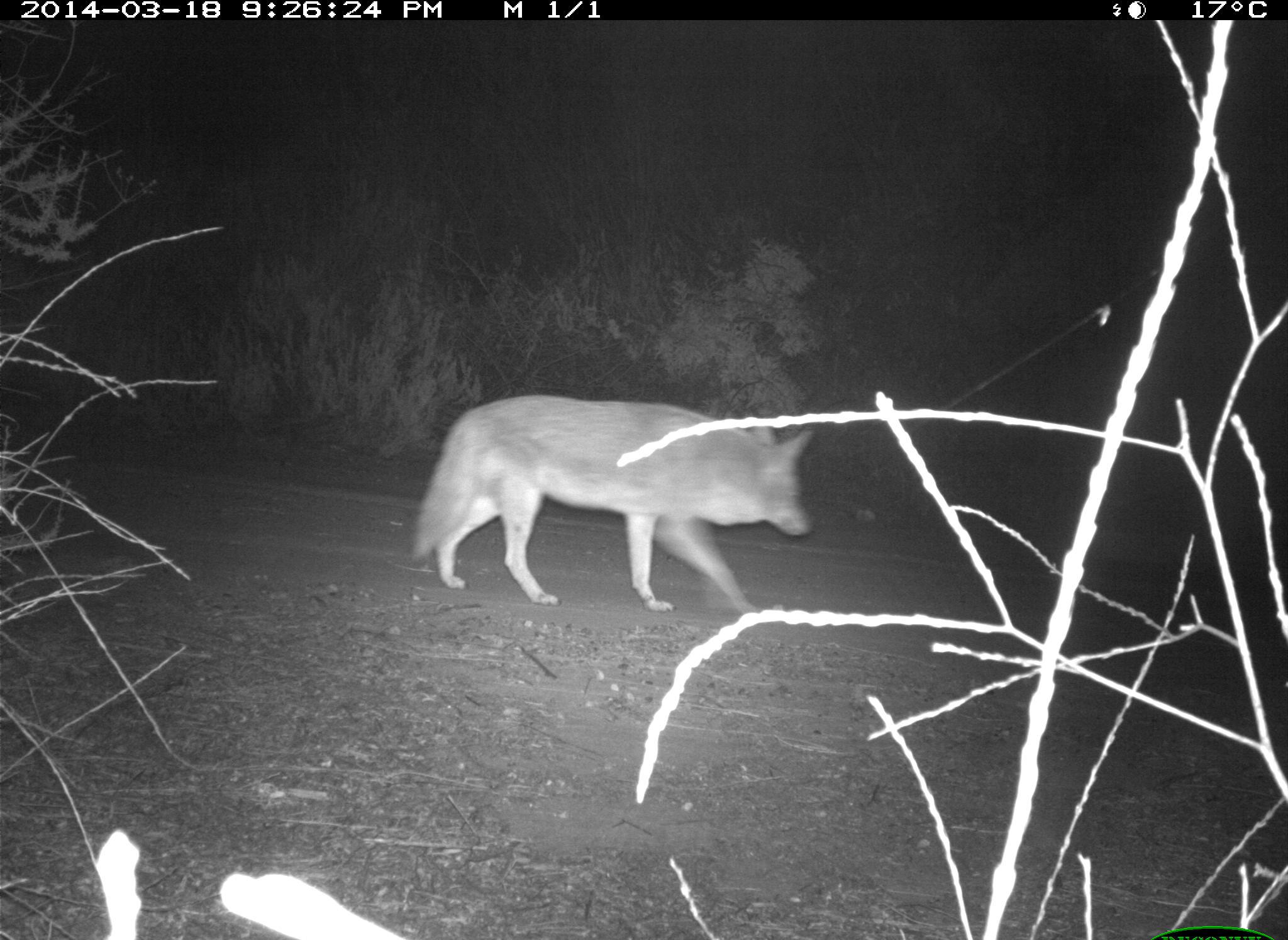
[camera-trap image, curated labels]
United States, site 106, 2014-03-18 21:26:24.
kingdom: Animalia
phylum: Chordata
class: Mammalia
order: Carnivora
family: Canidae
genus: Canis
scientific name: Canis latrans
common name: coyote